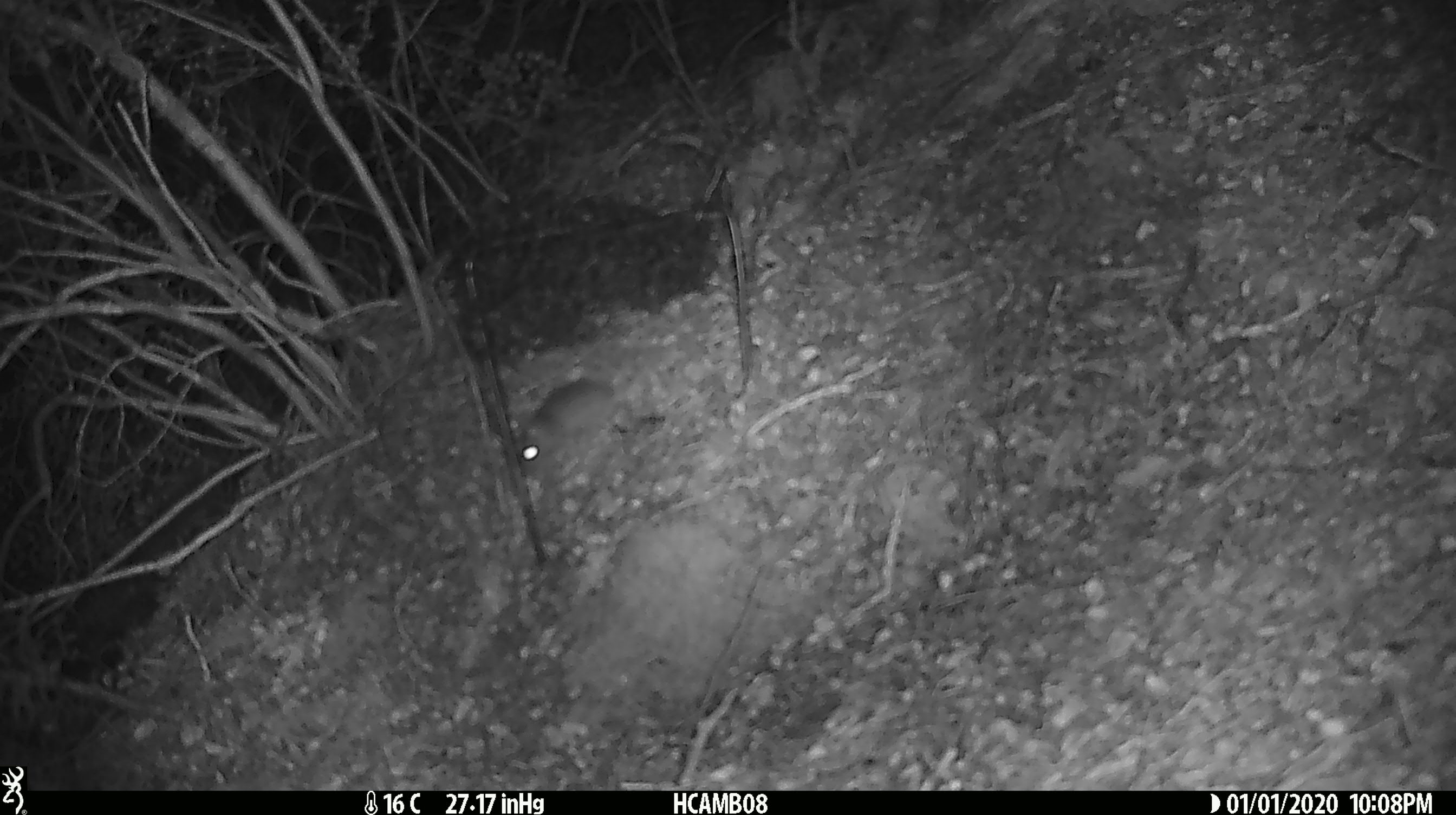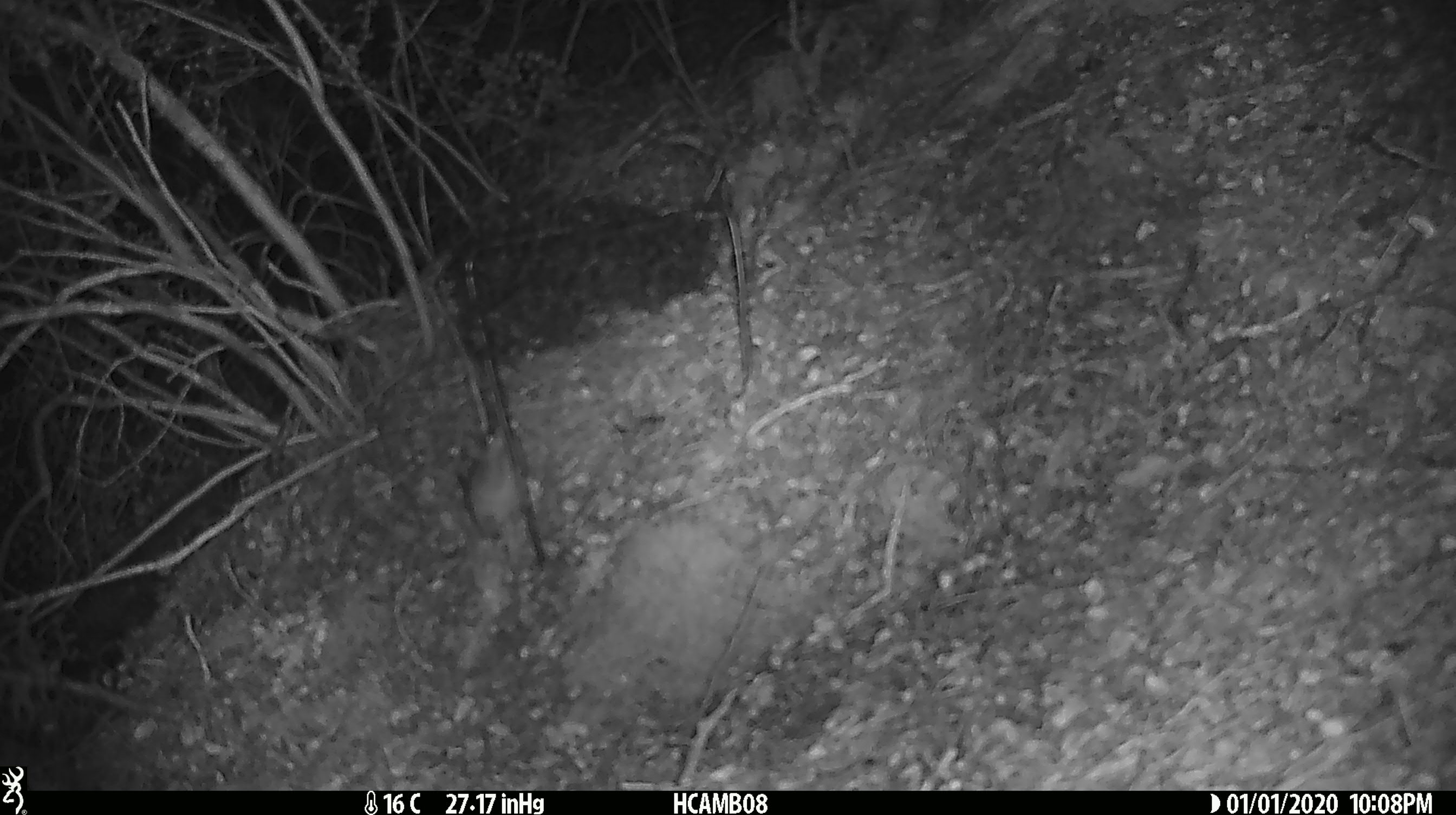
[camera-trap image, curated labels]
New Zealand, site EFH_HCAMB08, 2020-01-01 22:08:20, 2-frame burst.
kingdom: Animalia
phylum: Chordata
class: Mammalia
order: Rodentia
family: Muridae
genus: Mus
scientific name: Mus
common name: mouse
Mouse (Mus).